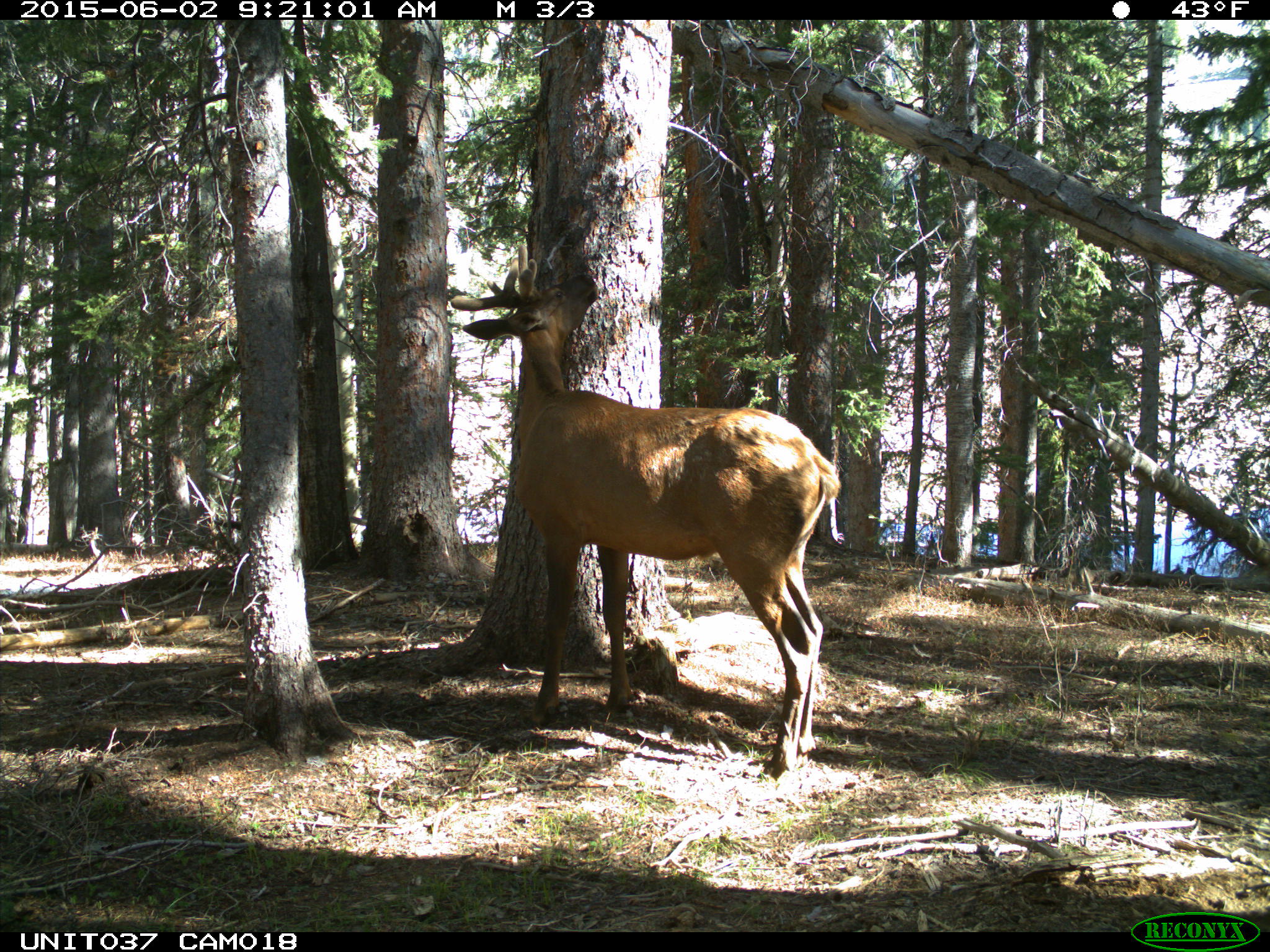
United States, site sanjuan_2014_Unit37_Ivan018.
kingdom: Animalia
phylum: Chordata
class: Mammalia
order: Artiodactyla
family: Cervidae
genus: Cervus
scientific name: Cervus elaphus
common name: red deer